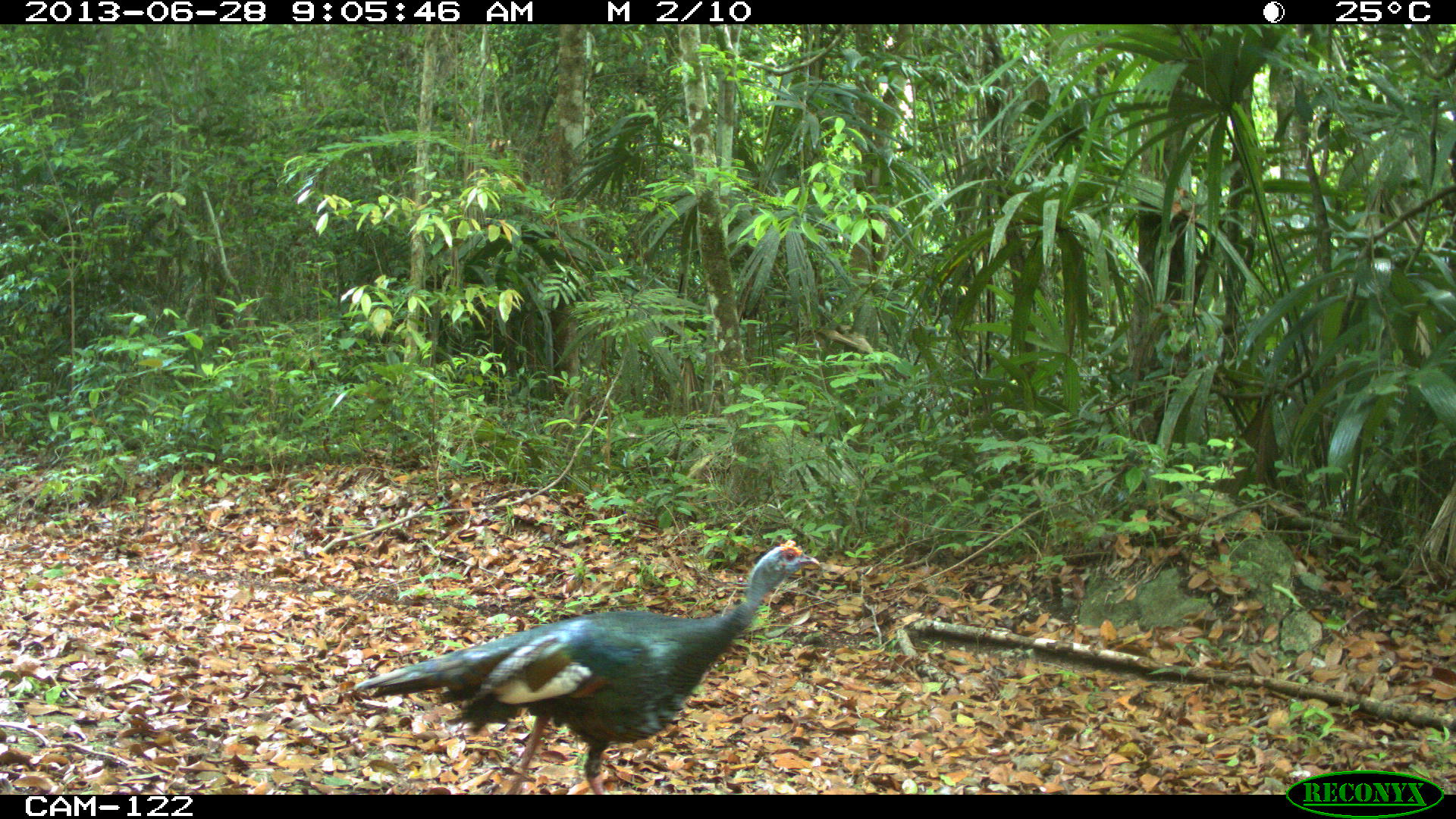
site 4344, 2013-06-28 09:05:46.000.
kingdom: Animalia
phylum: Chordata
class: Aves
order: Galliformes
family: Phasianidae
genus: Meleagris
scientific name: Meleagris ocellata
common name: ocellated turkey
Meleagris ocellata (ocellated turkey), count 1, sex male.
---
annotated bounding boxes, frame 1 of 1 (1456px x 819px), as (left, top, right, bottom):
meleagris ocellata: (353, 538, 821, 795)